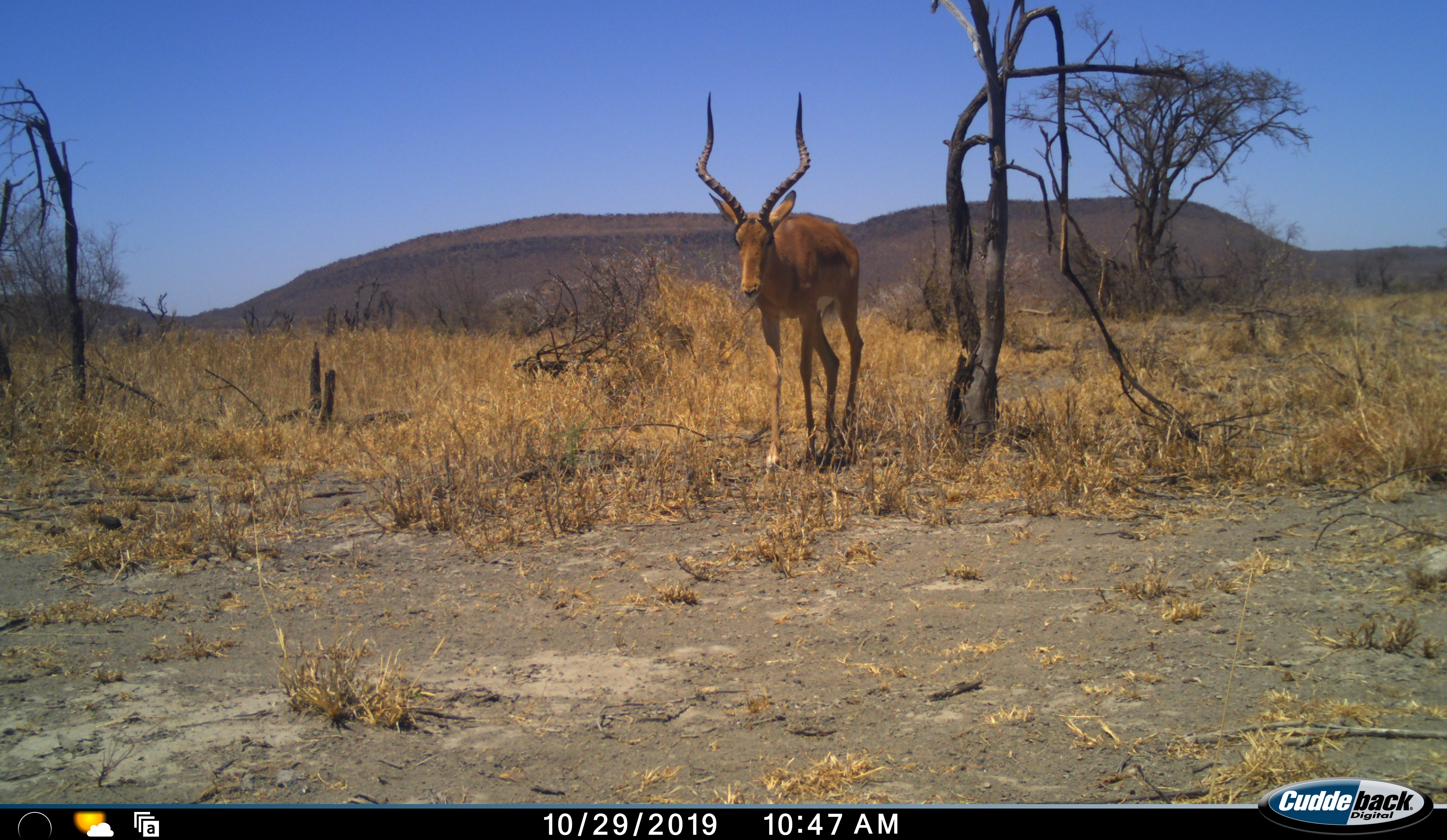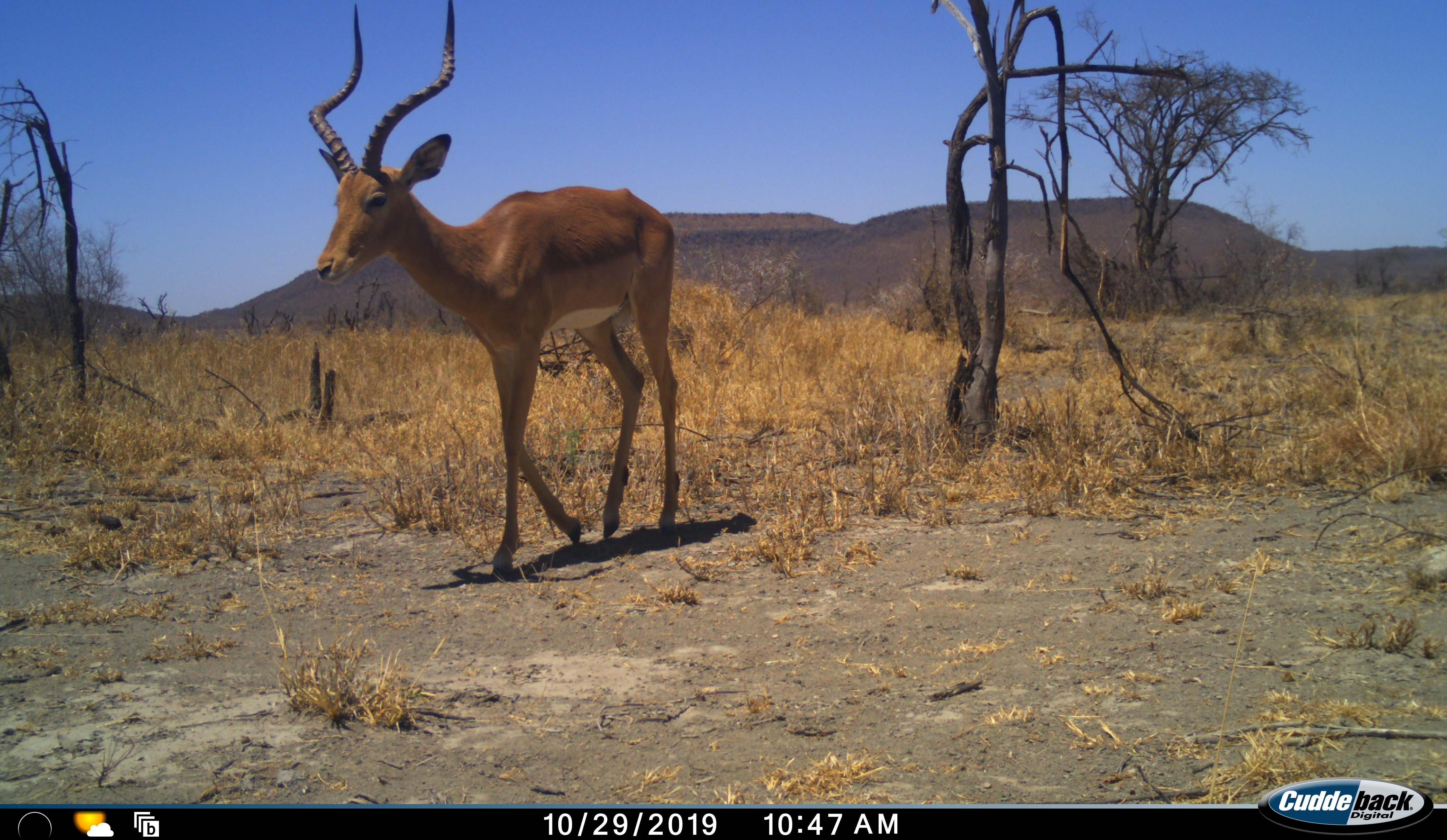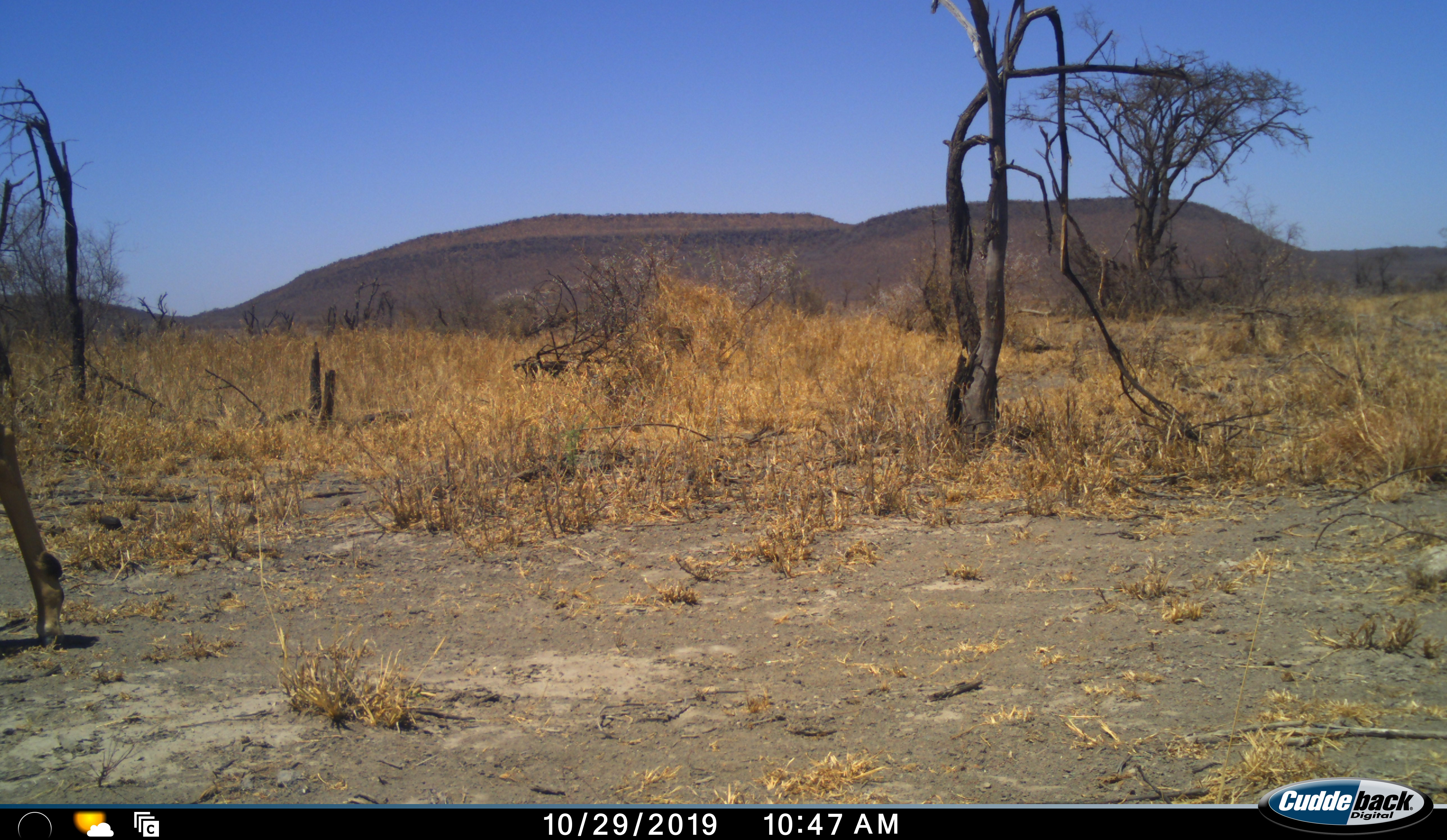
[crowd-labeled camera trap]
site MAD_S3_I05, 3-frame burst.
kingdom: Animalia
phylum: Chordata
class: Mammalia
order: Artiodactyla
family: Bovidae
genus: Aepyceros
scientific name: Aepyceros melampus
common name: impala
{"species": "impala (Aepyceros melampus)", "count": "1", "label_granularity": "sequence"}